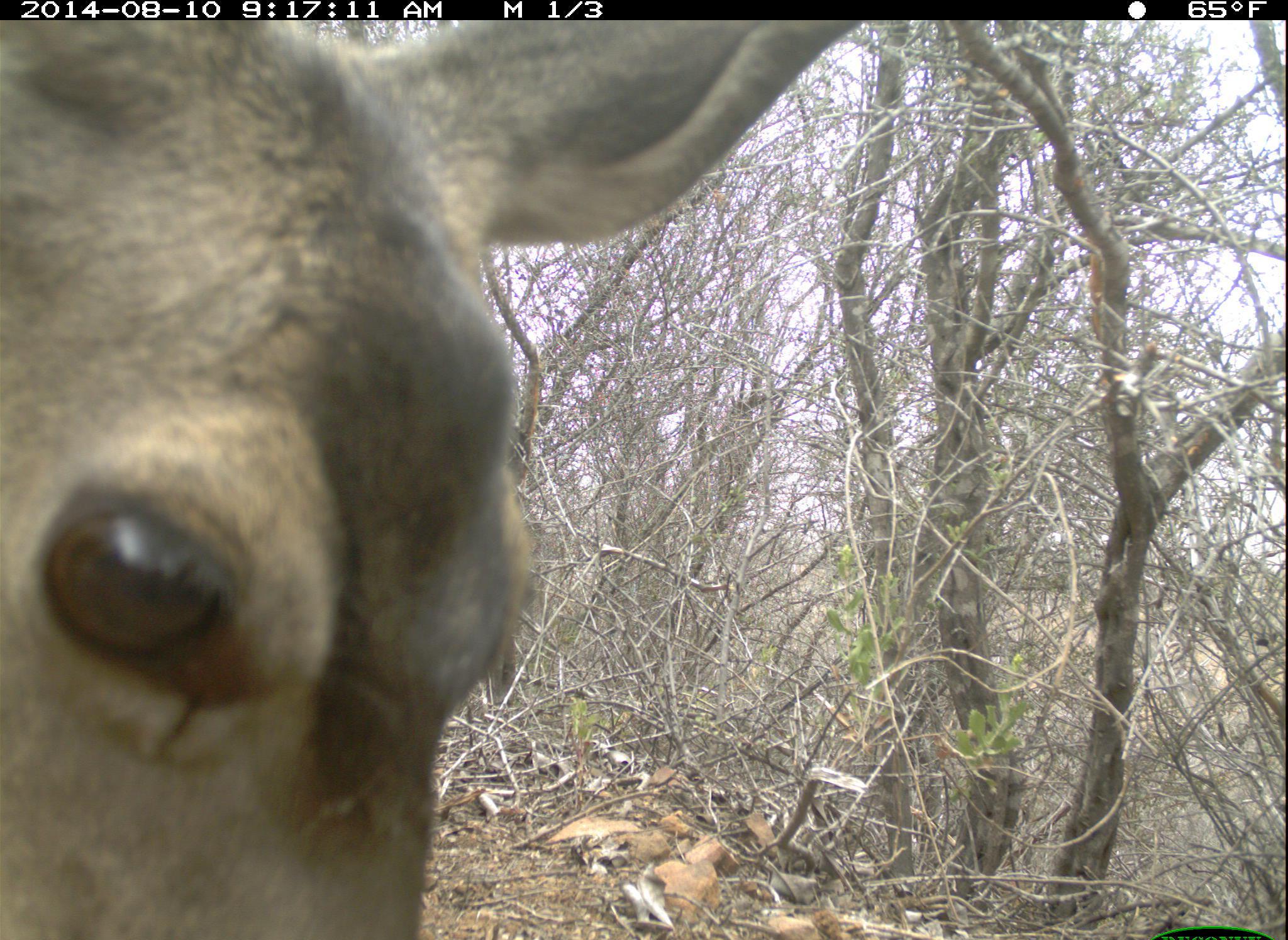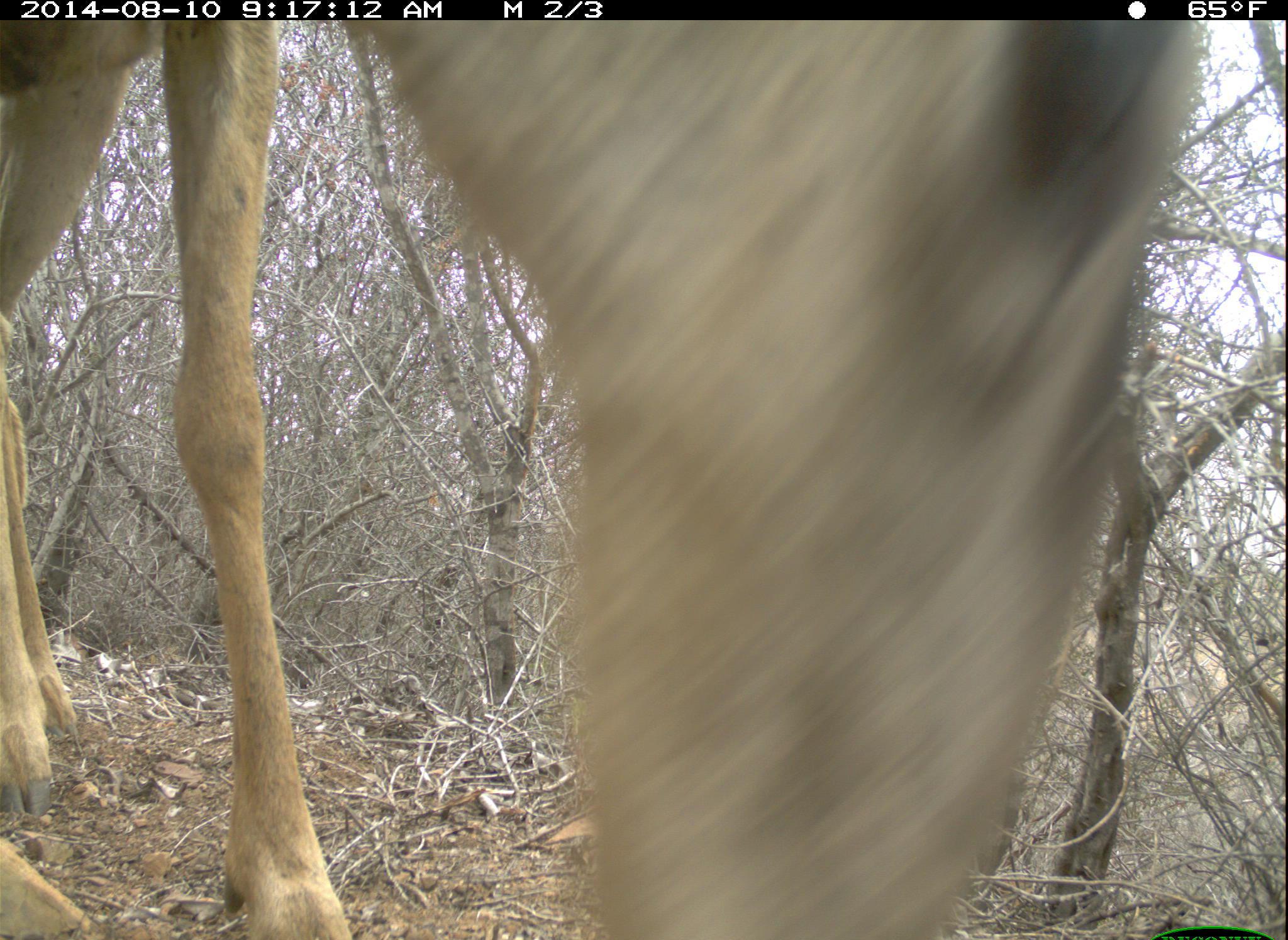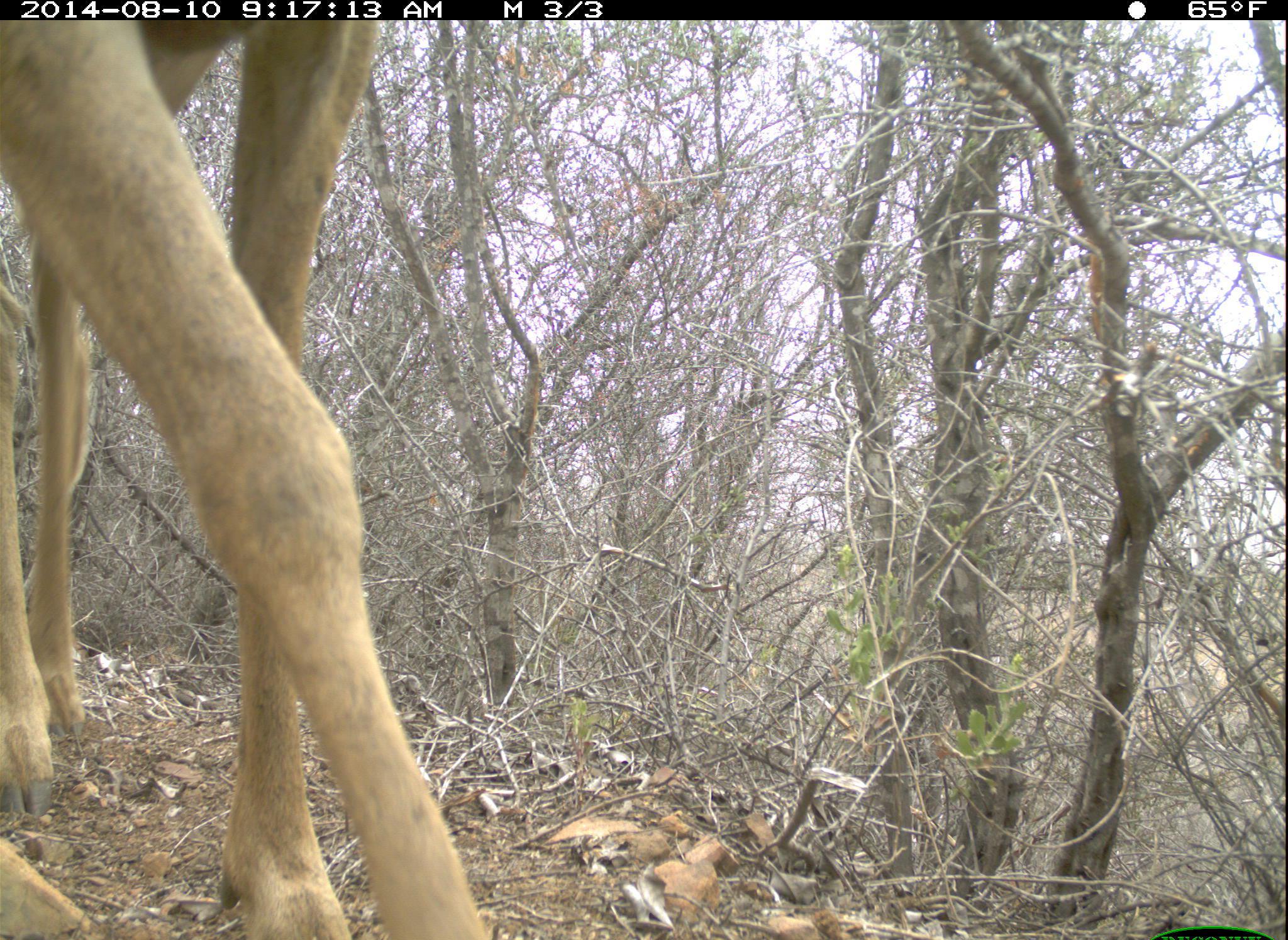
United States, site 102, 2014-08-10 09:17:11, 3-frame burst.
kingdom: Animalia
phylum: Chordata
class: Mammalia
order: Artiodactyla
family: Cervidae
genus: Odocoileus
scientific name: Odocoileus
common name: deer